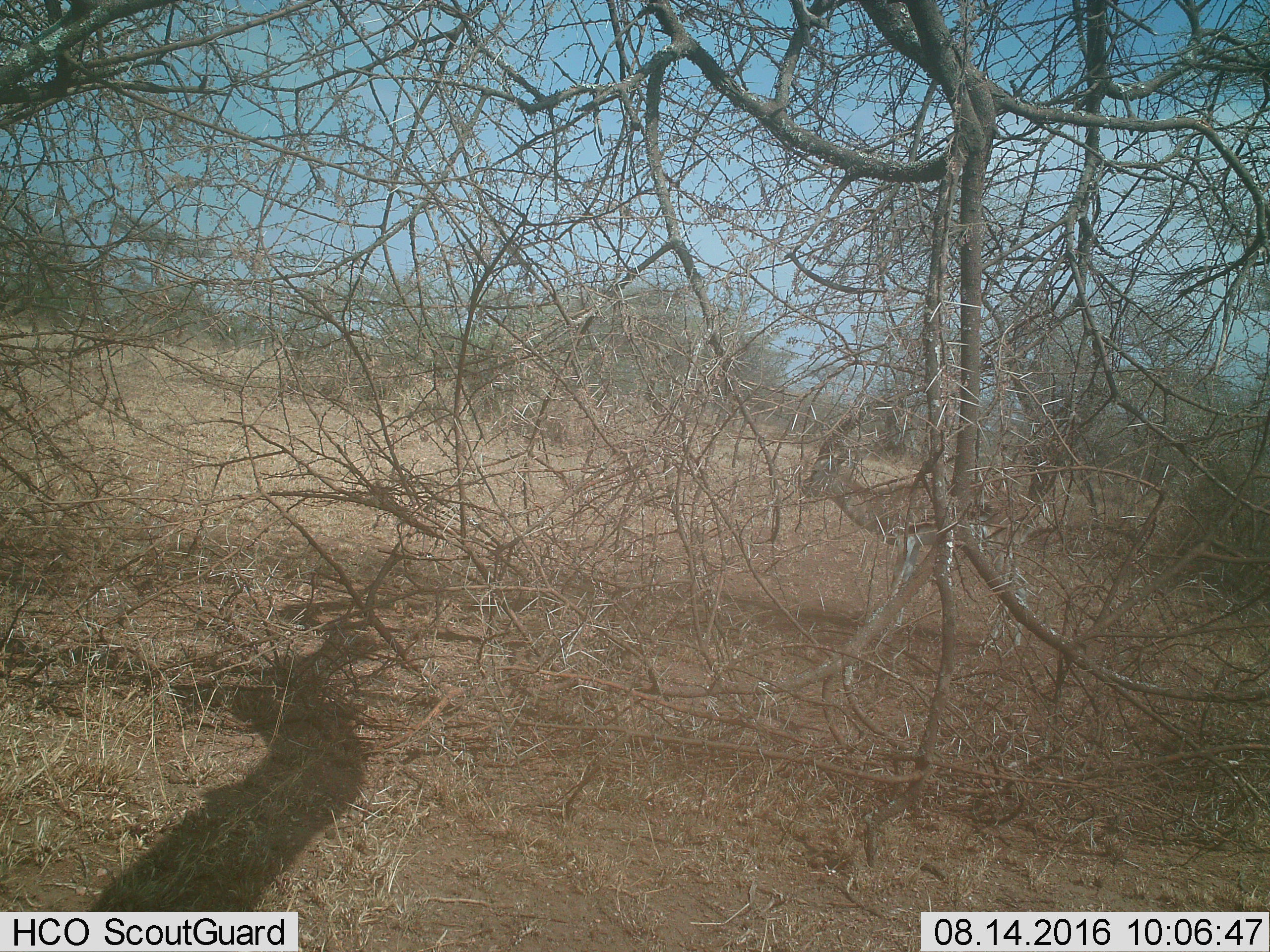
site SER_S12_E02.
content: unidentified animal